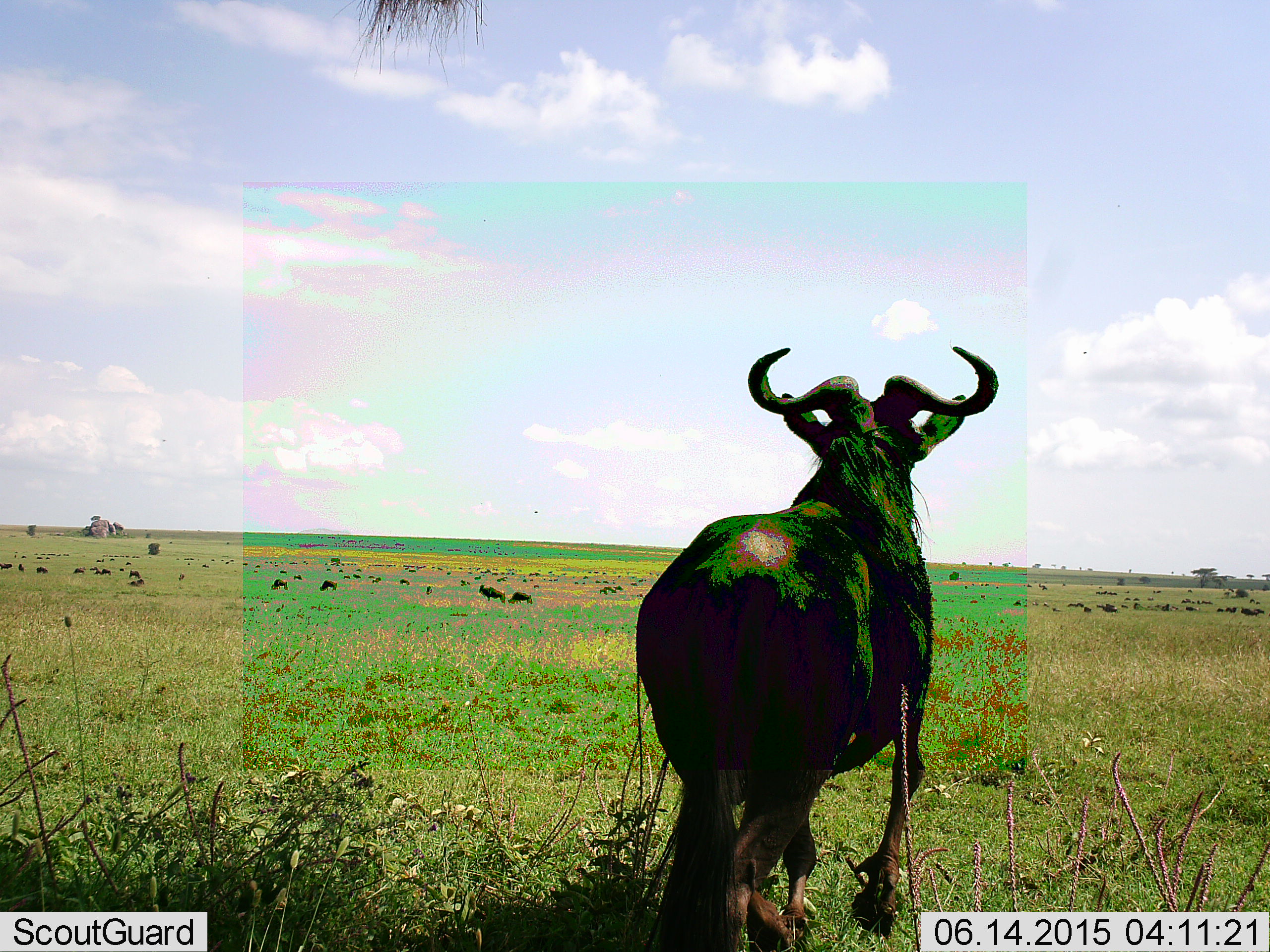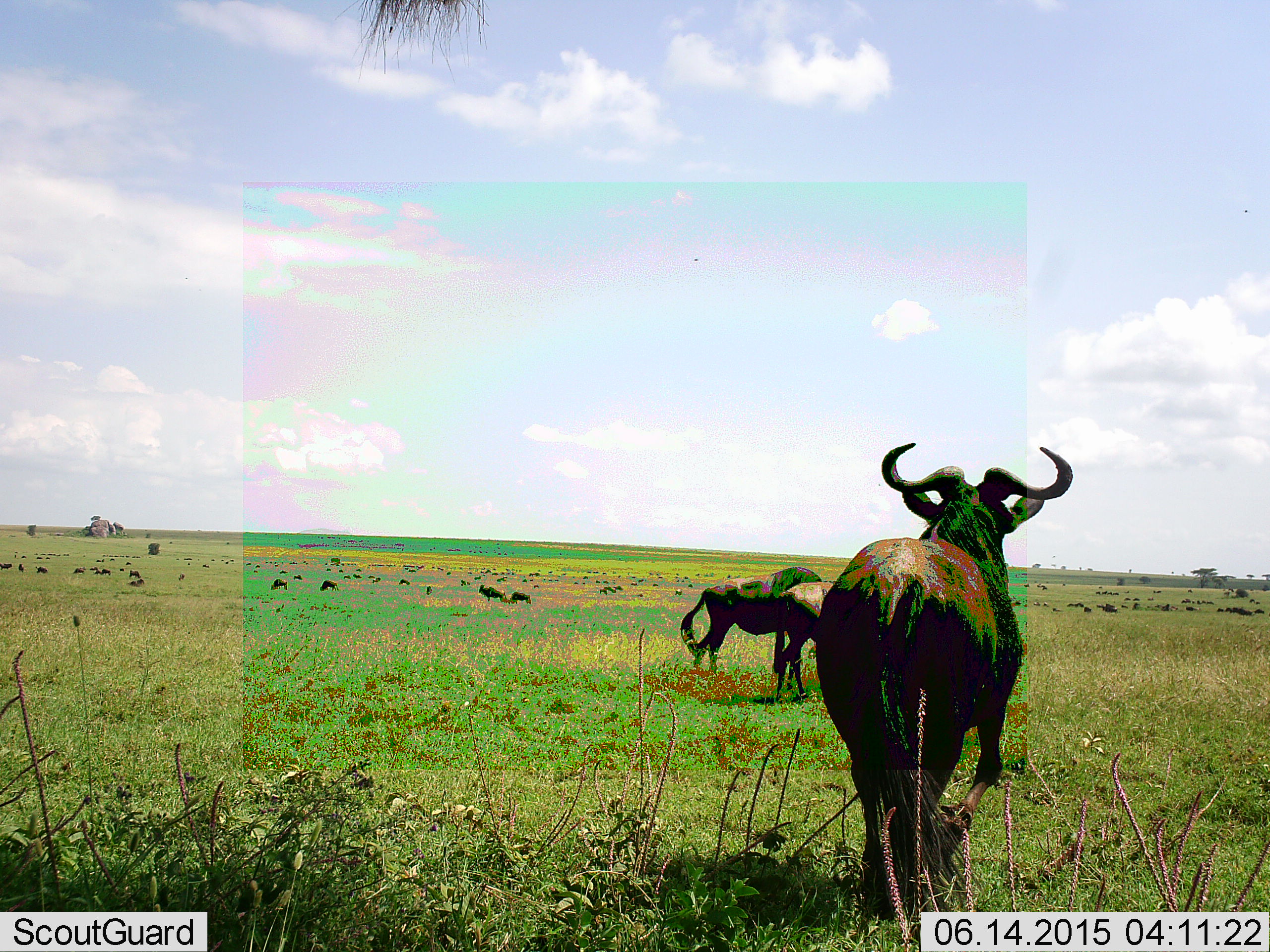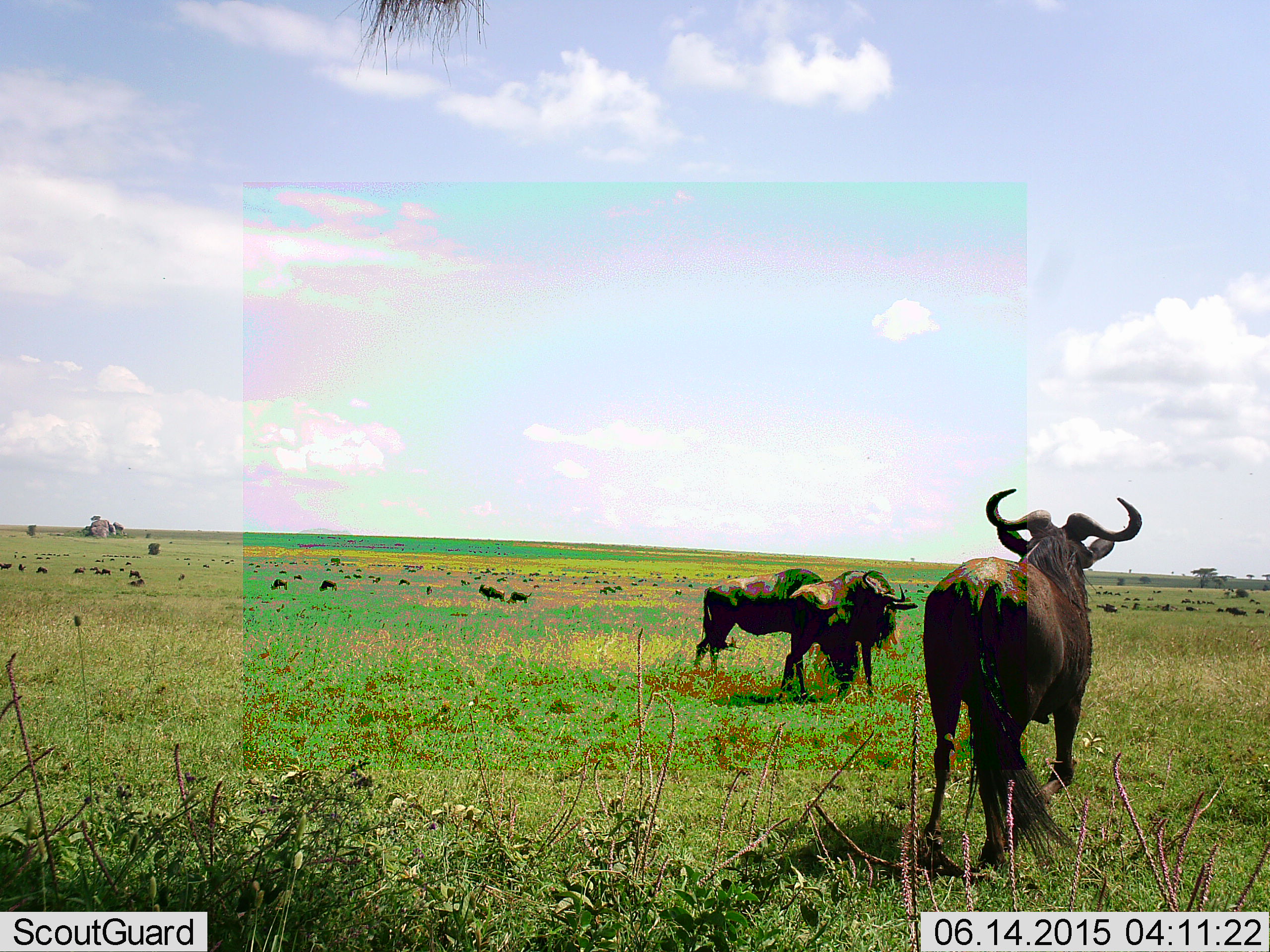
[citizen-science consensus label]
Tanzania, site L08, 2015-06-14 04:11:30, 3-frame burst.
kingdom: Animalia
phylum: Chordata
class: Mammalia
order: Artiodactyla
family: Bovidae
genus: Connochaetes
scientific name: Connochaetes taurinus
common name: blue wildebeest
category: wildebeest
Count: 11-50.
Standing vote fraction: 50%.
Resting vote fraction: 10%.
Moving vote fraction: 80%.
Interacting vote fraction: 0%.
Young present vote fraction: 0%.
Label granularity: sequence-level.